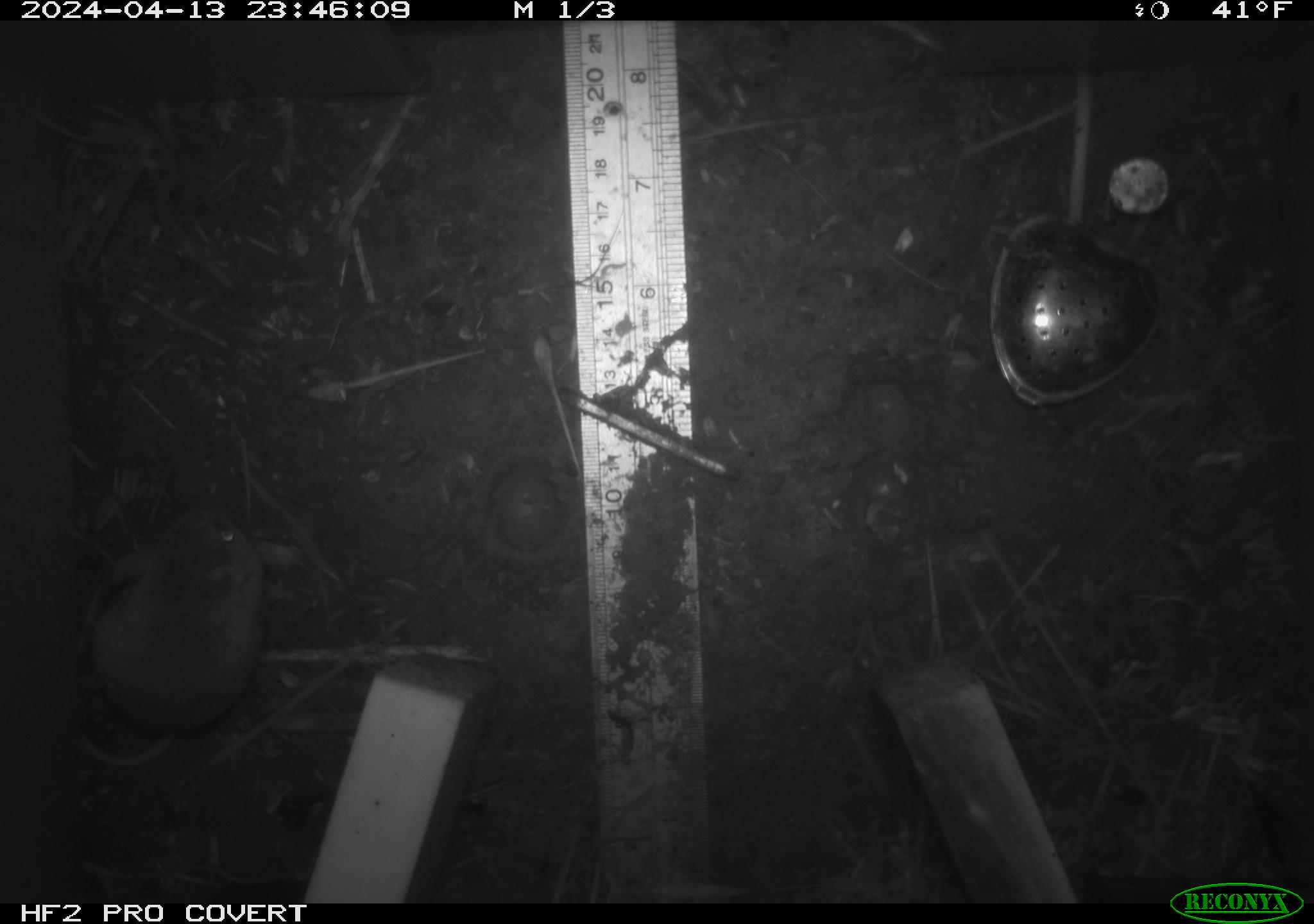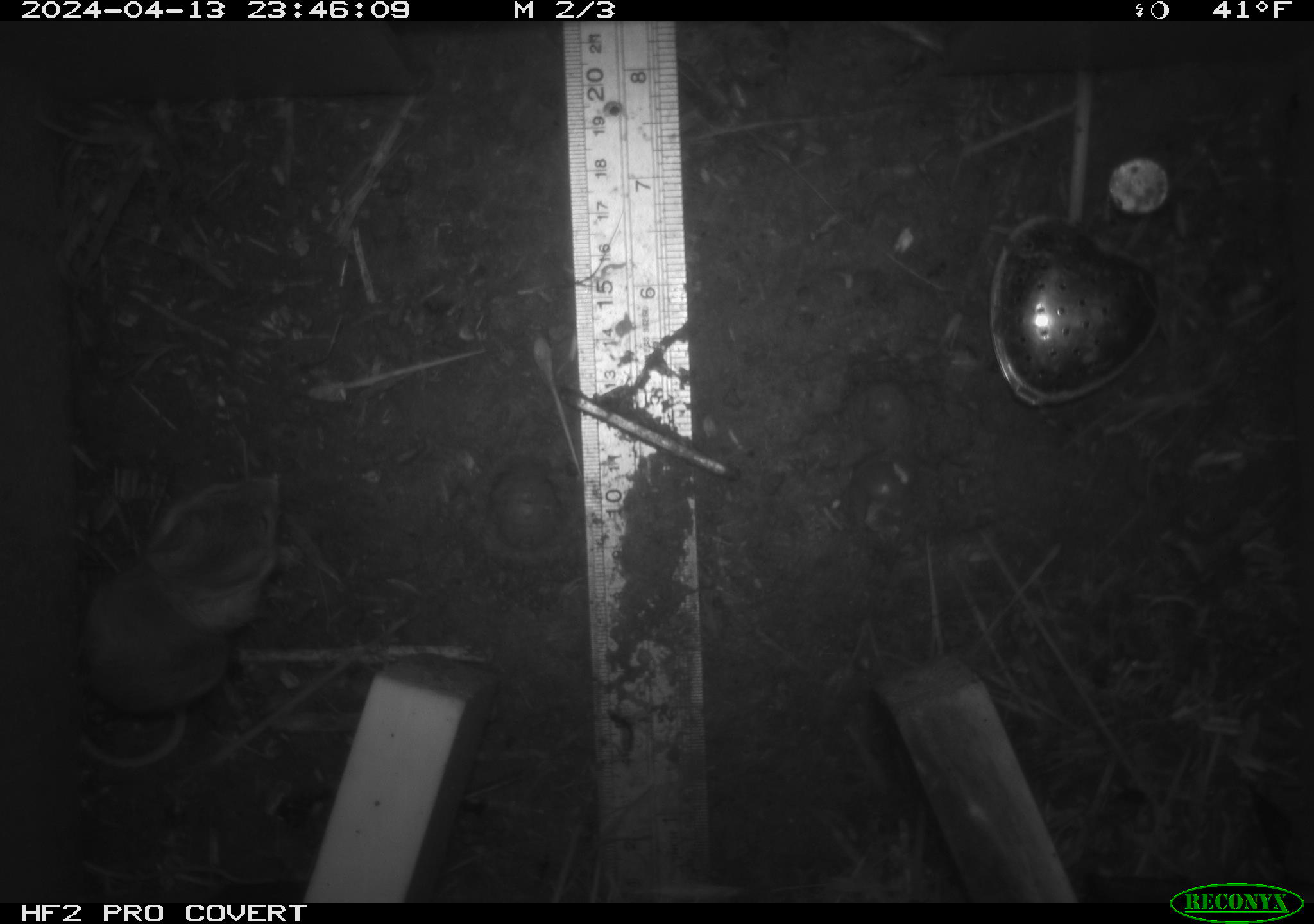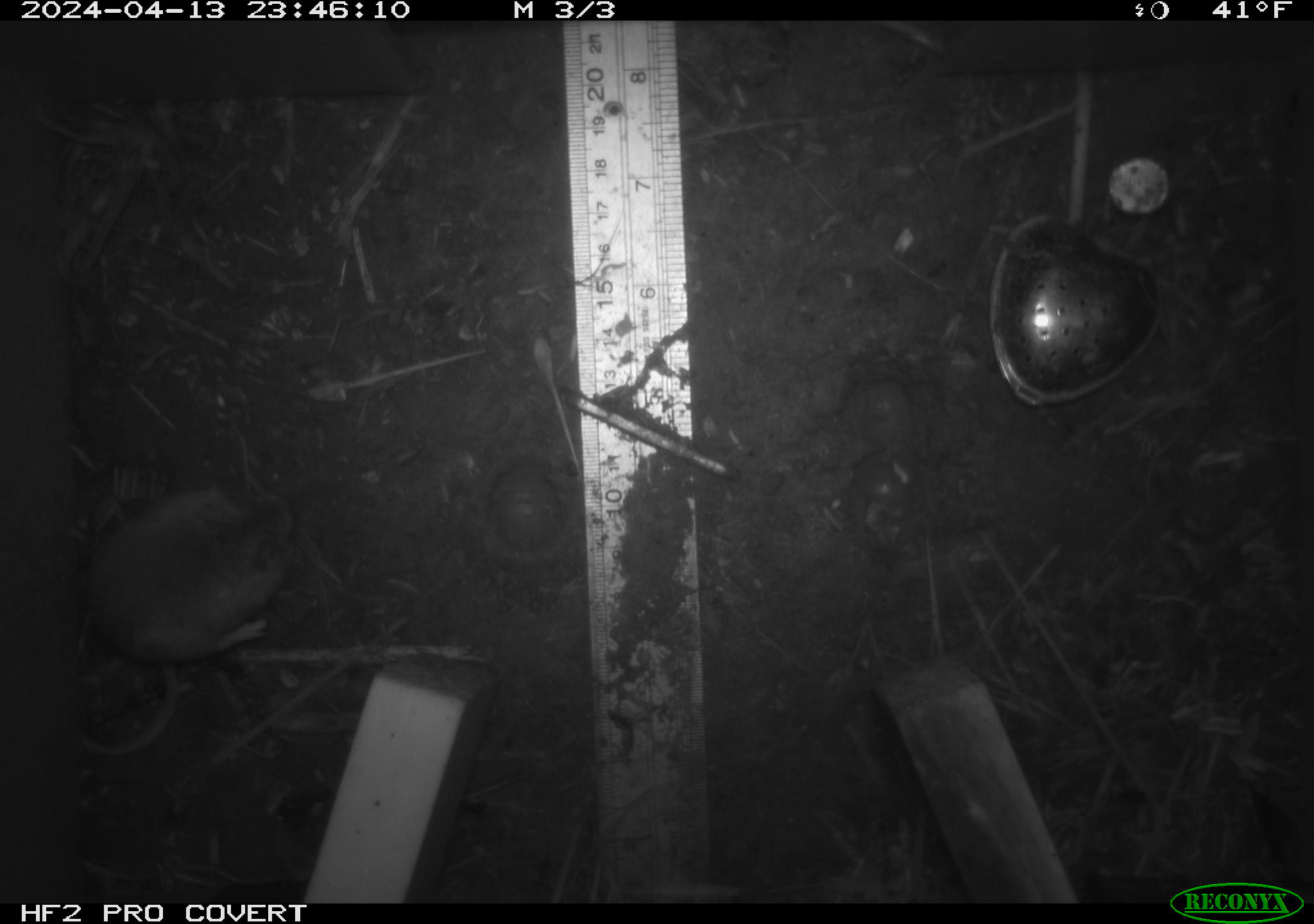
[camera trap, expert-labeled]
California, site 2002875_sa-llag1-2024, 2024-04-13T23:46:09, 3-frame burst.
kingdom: Animalia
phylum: Chordata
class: Mammalia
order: Rodentia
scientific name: Rodentia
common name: mouse species